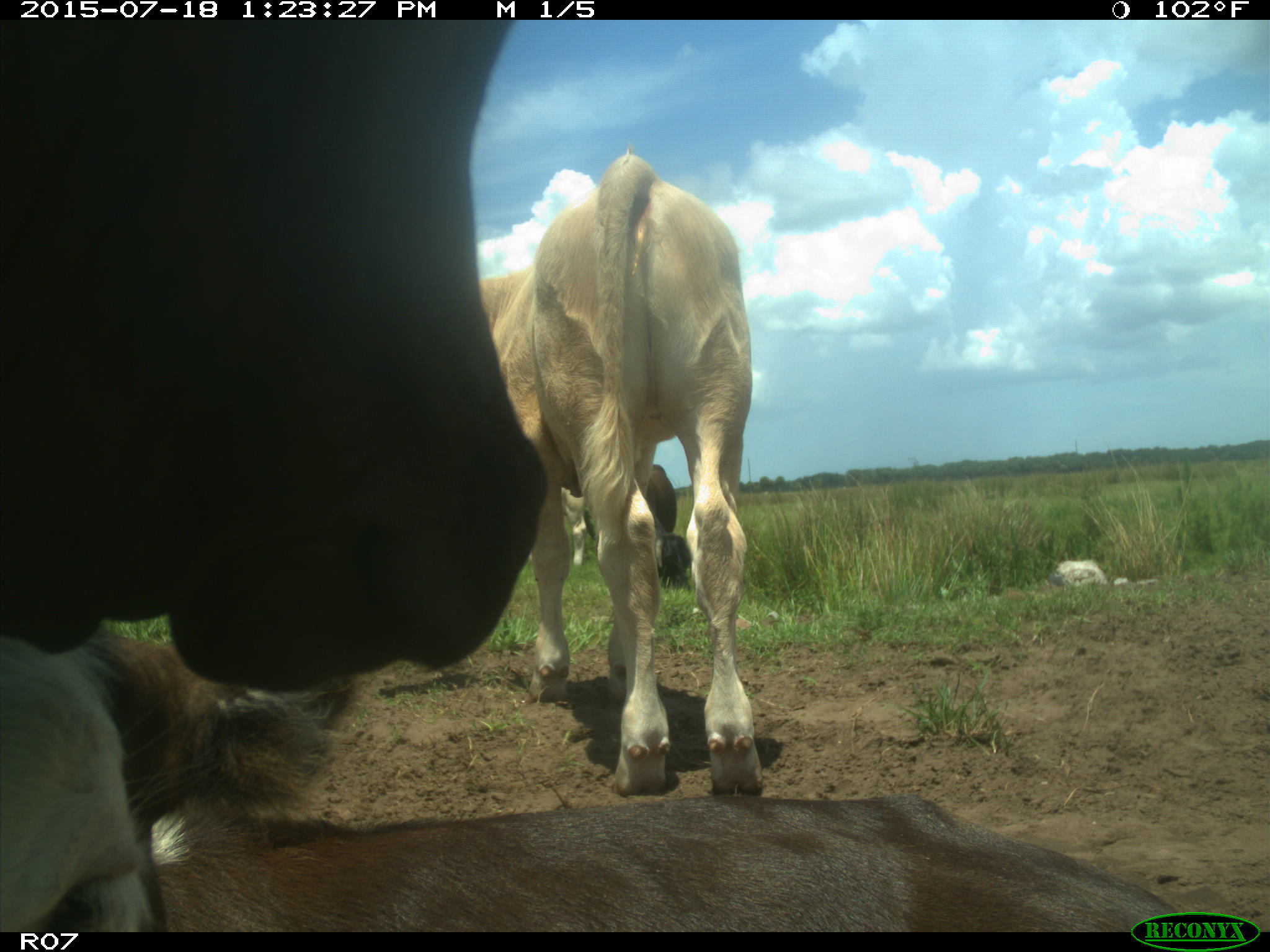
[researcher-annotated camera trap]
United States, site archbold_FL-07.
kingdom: Animalia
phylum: Chordata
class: Mammalia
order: Artiodactyla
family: Bovidae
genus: Bos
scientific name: Bos taurus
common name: domestic cow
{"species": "Bos taurus (domestic cow)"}